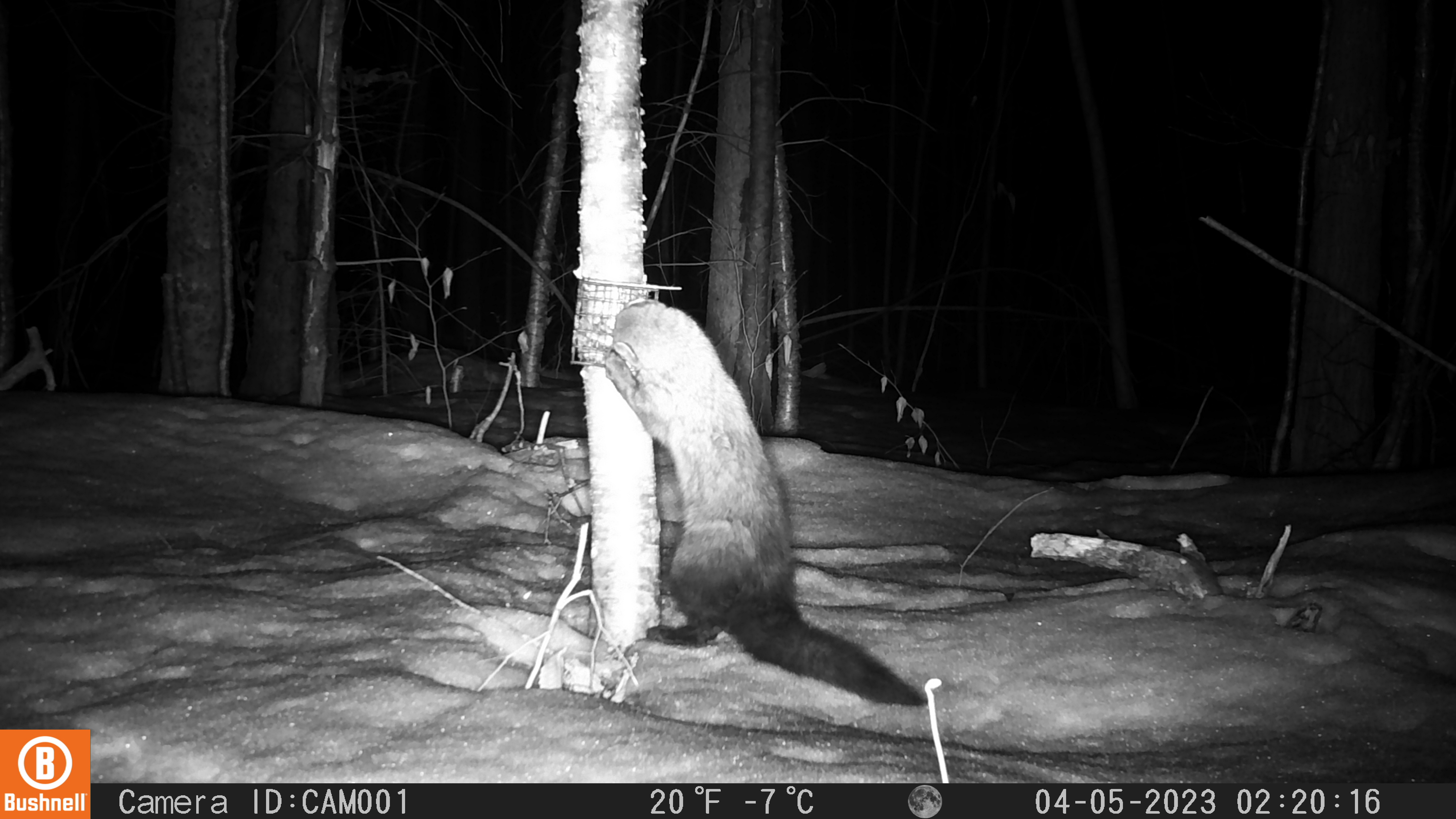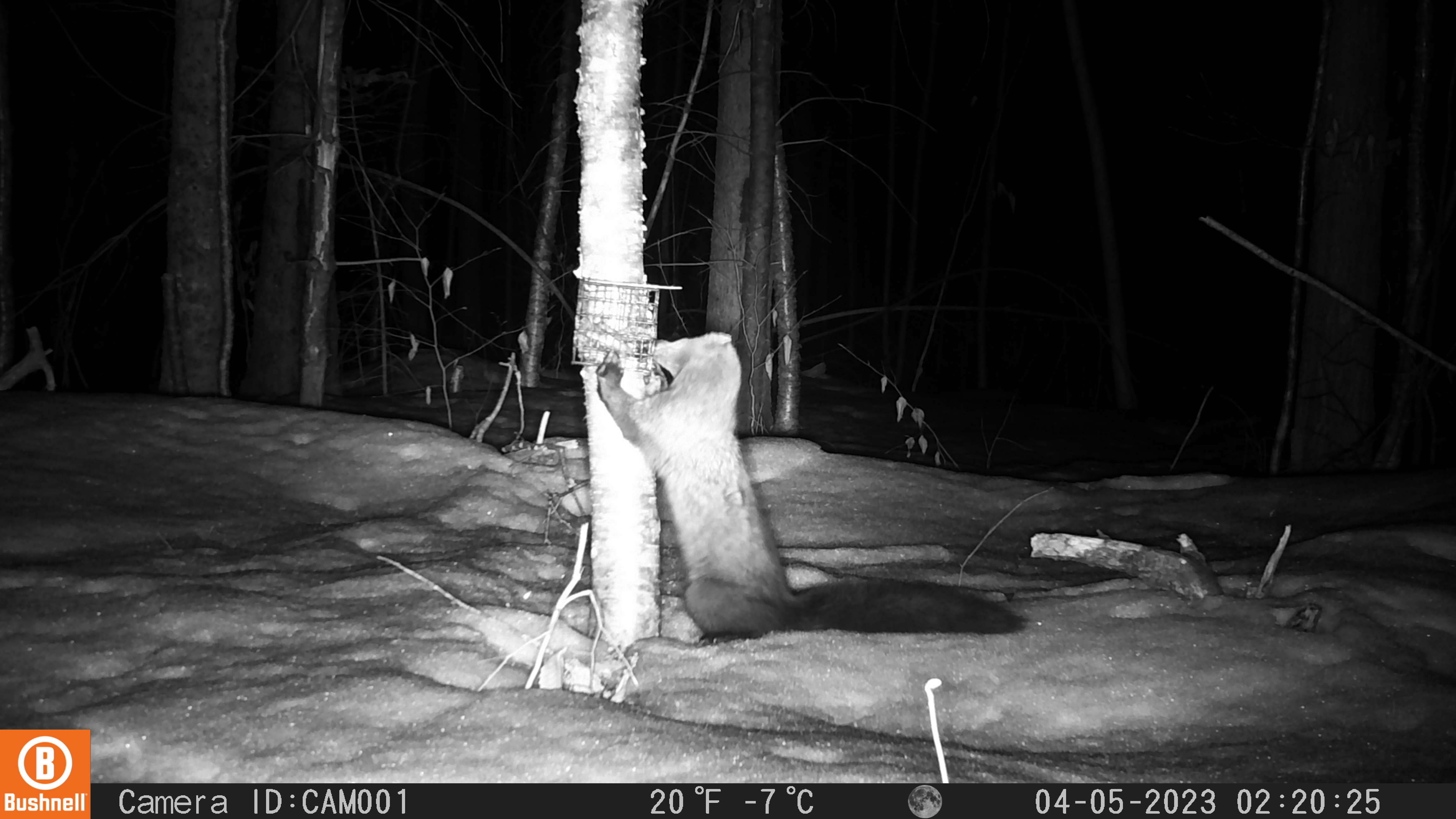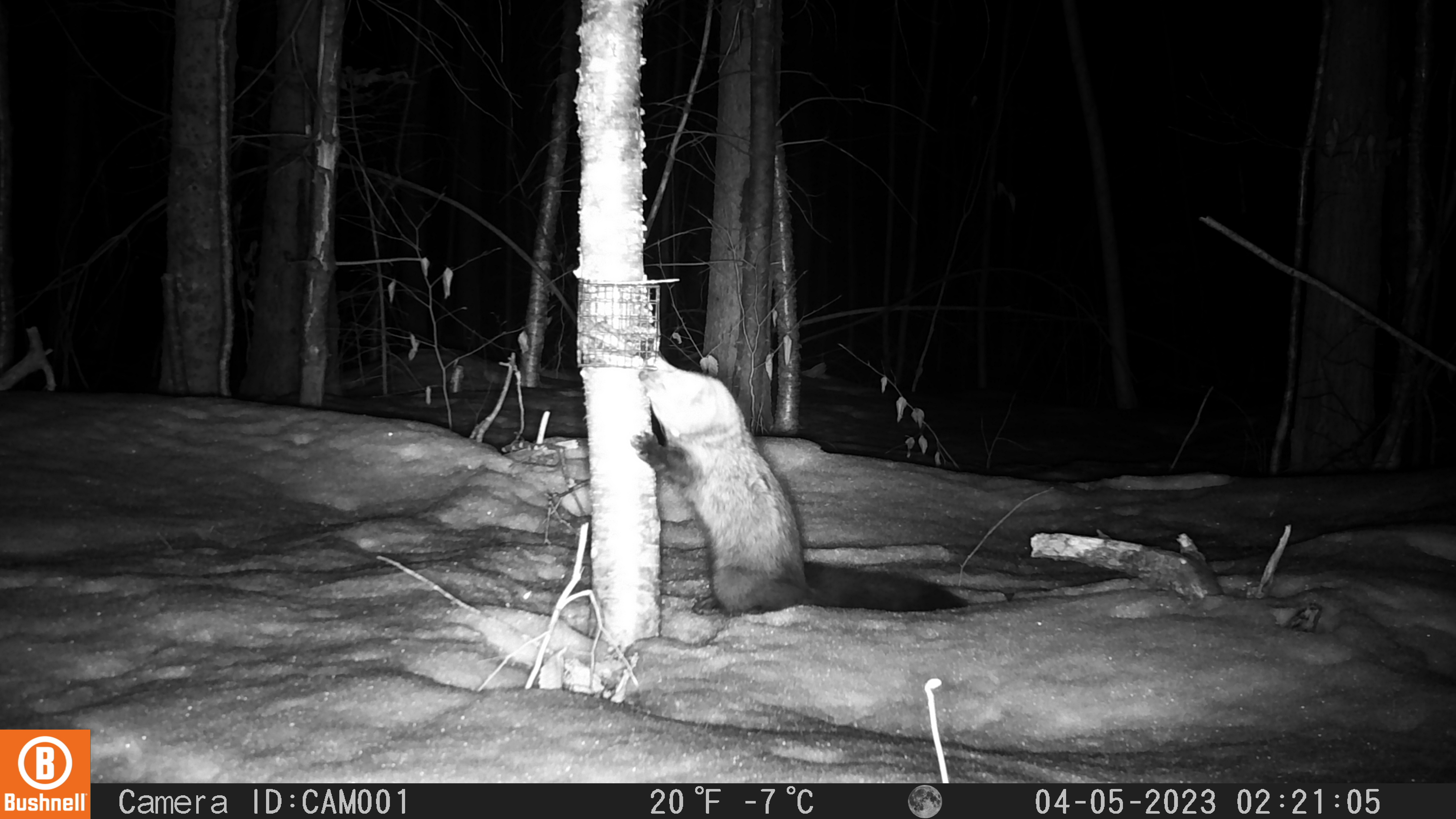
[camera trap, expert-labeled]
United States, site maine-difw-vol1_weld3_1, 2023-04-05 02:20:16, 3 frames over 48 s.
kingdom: Animalia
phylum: Chordata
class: Mammalia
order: Carnivora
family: Mustelidae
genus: Pekania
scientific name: Pekania pennanti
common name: fisher